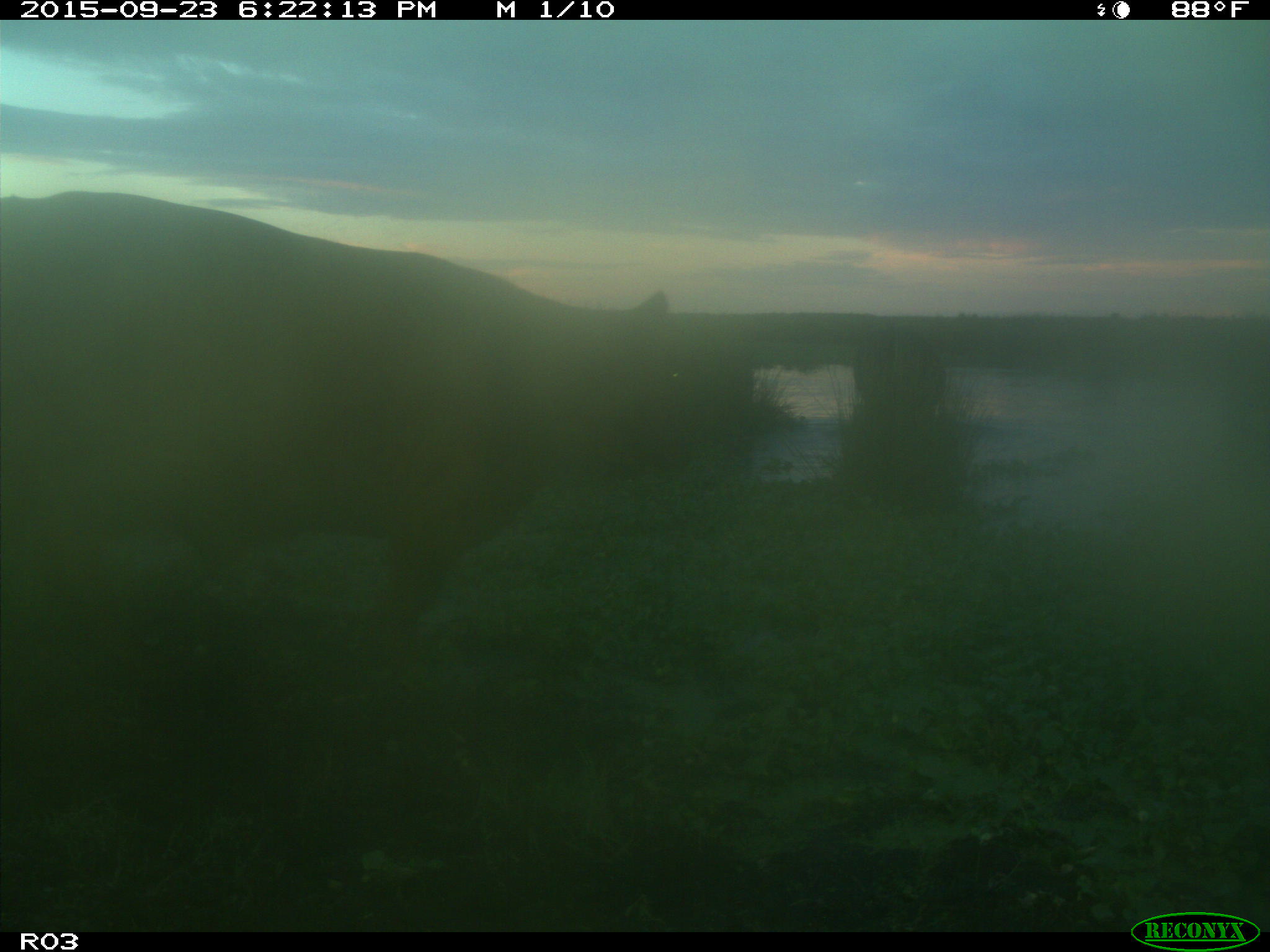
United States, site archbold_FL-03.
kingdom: Animalia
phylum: Chordata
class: Mammalia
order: Artiodactyla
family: Bovidae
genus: Bos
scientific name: Bos taurus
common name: domestic cow